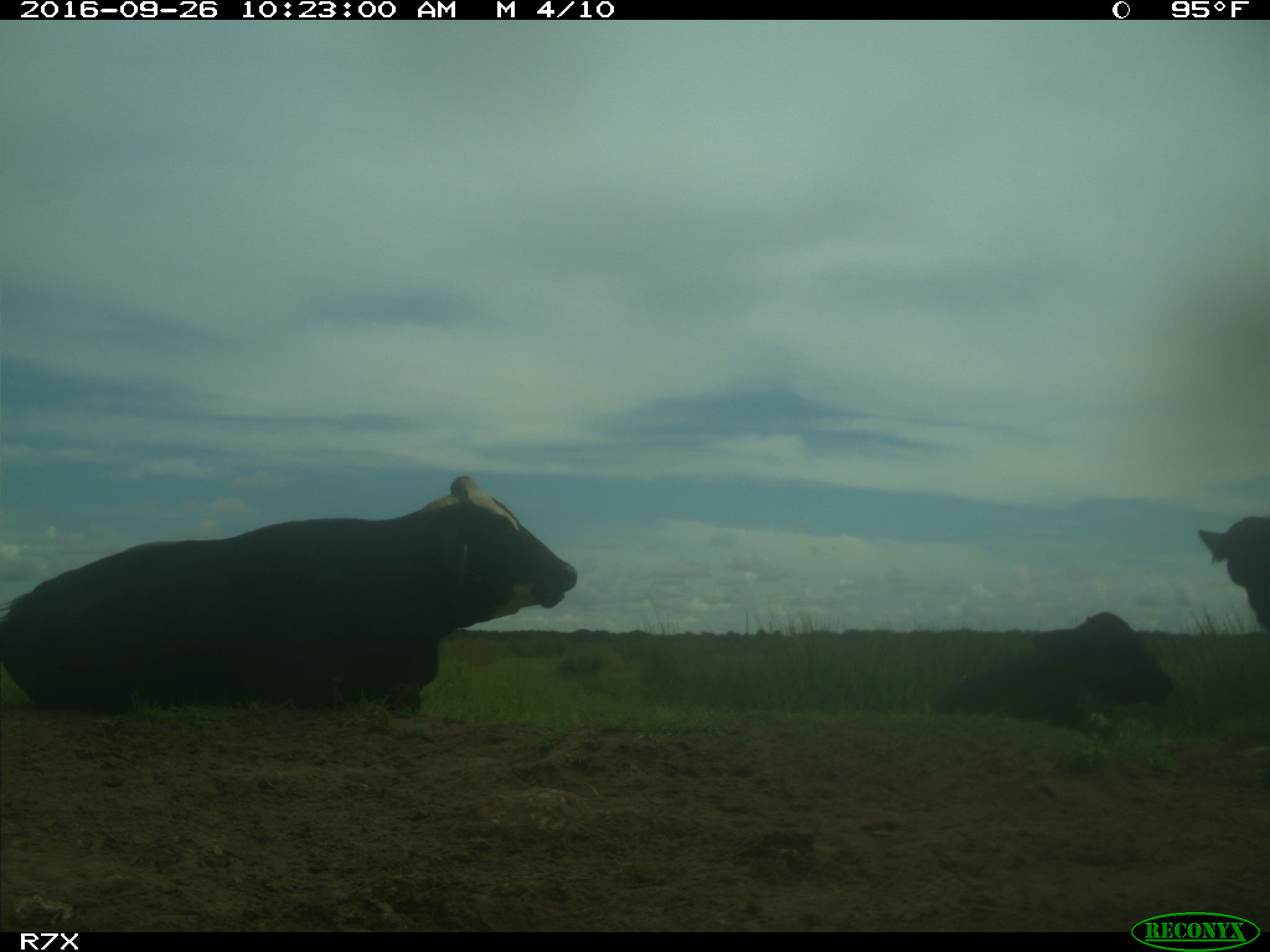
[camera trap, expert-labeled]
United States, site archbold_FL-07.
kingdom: Animalia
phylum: Chordata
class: Mammalia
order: Artiodactyla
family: Bovidae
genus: Bos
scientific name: Bos taurus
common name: domestic cow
Bos taurus (domestic cow).